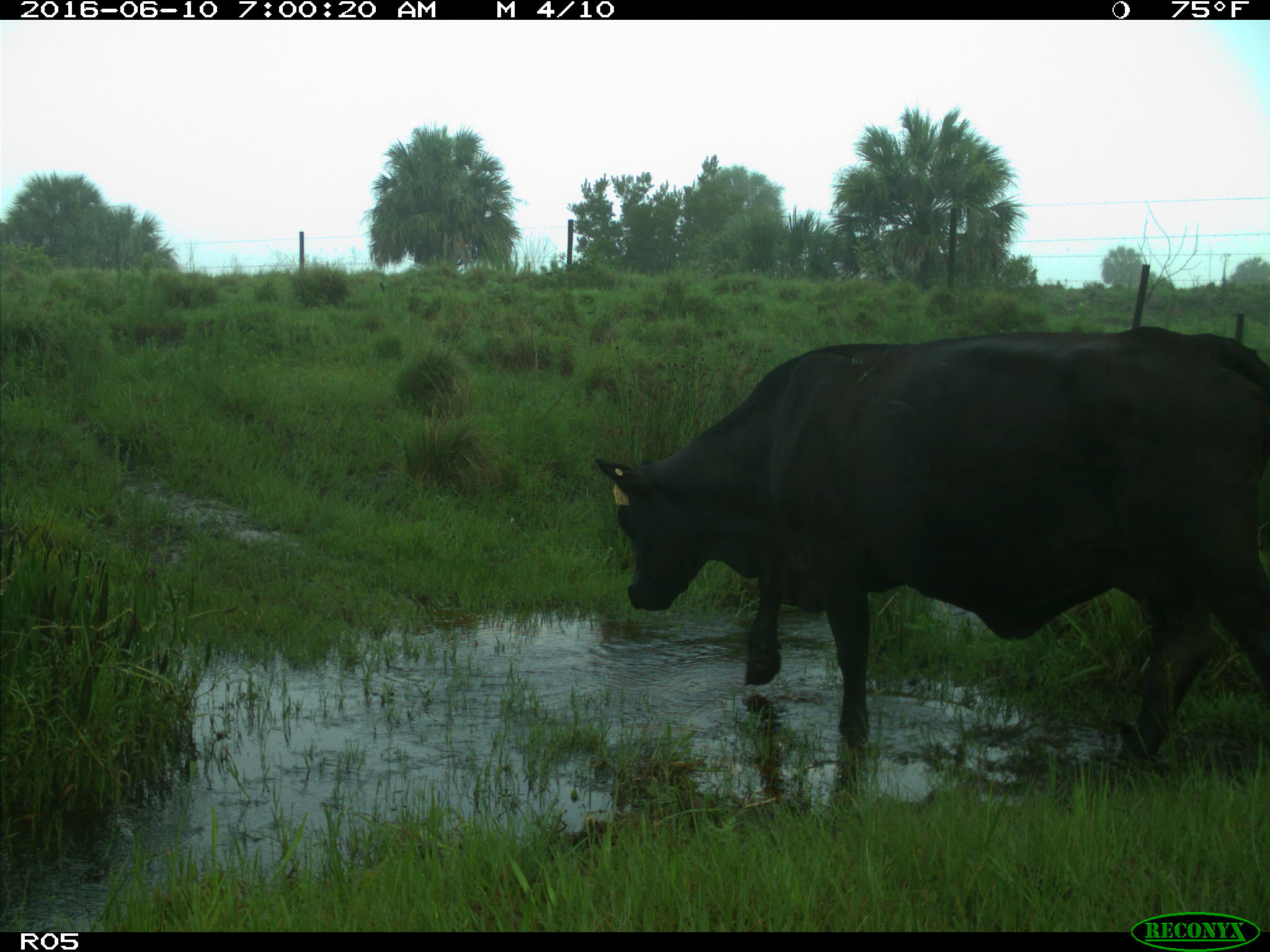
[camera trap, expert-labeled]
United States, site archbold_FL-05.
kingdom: Animalia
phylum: Chordata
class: Mammalia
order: Artiodactyla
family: Bovidae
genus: Bos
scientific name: Bos taurus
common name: domestic cow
Bos taurus (domestic cow).